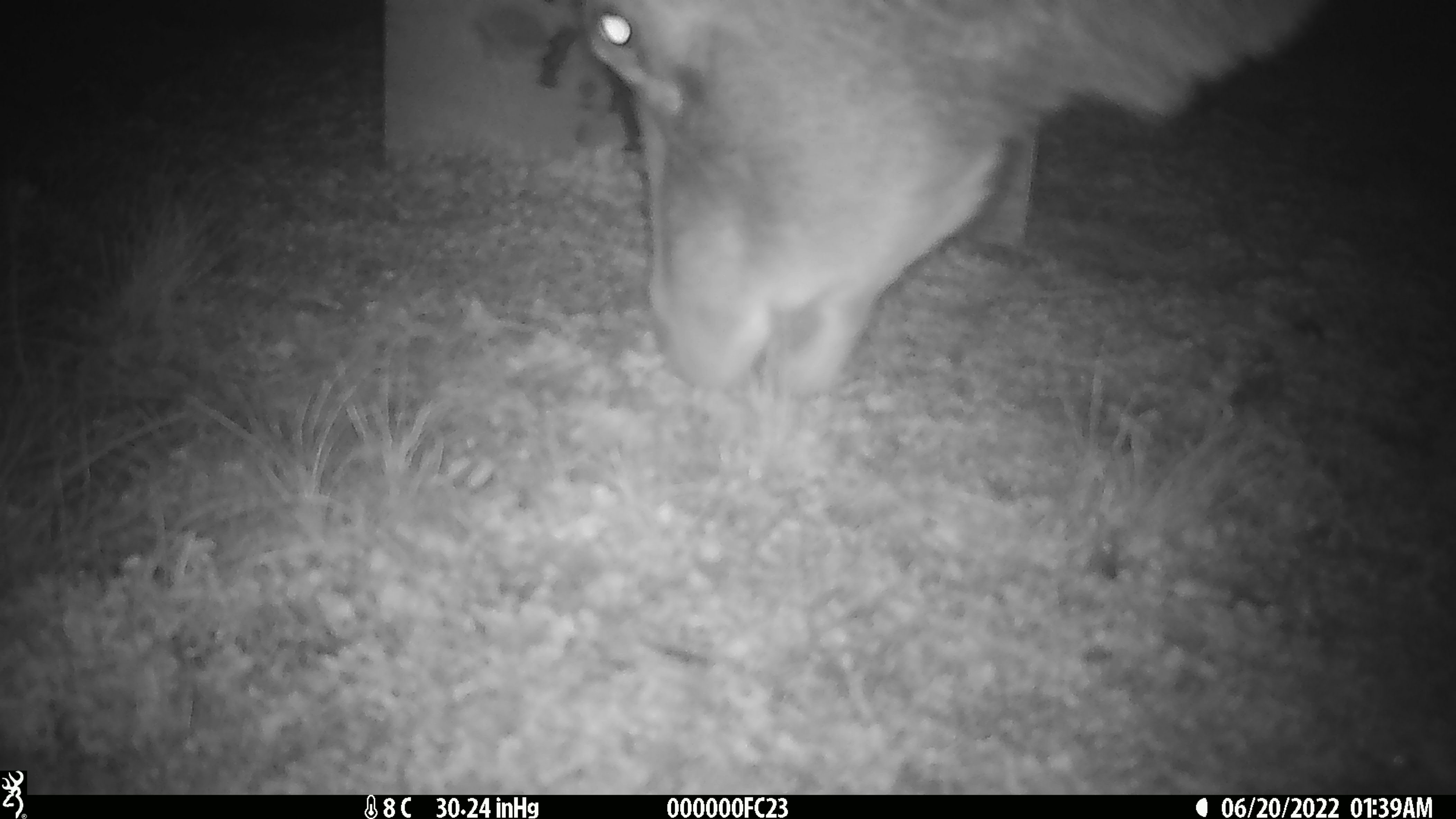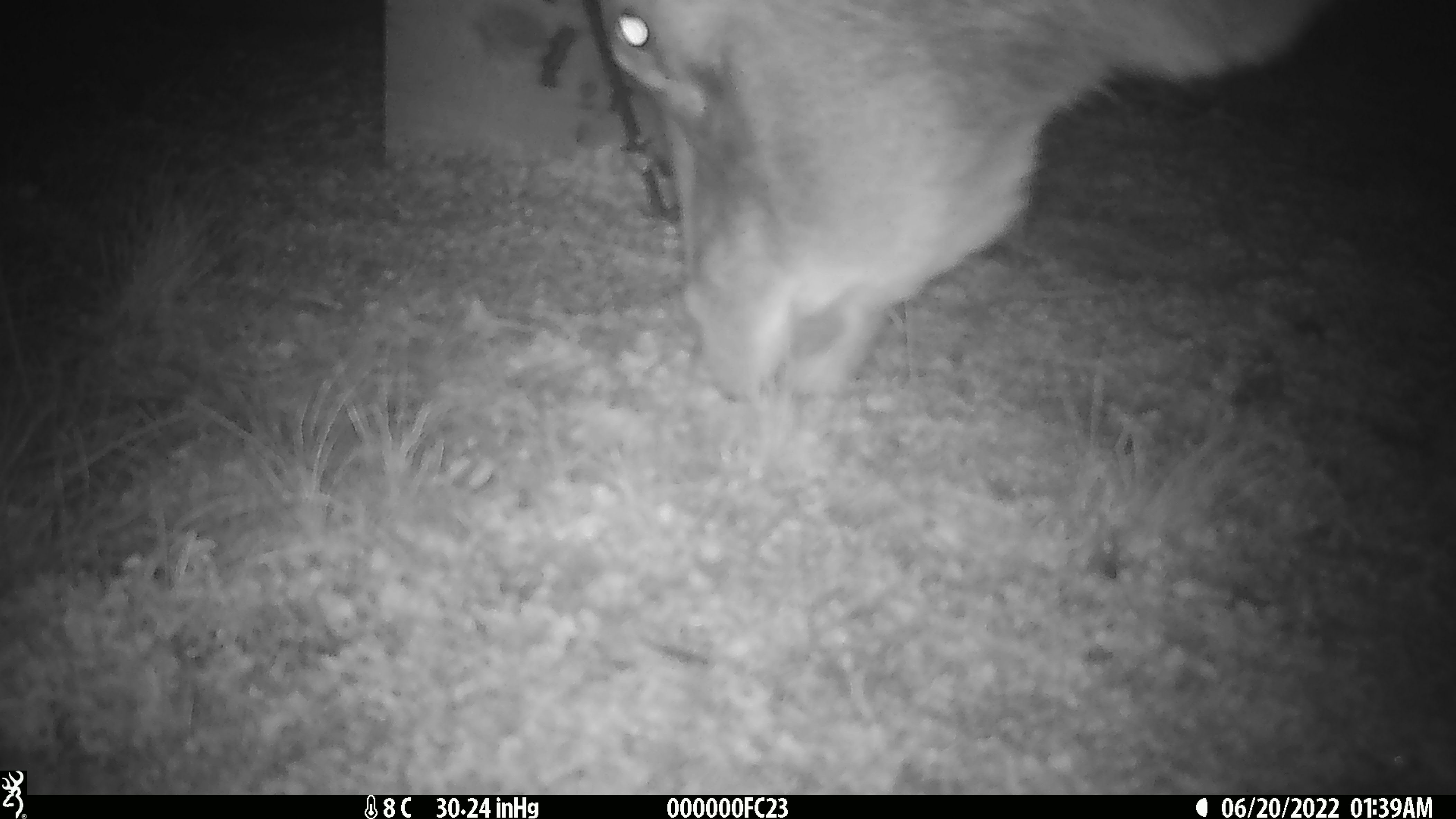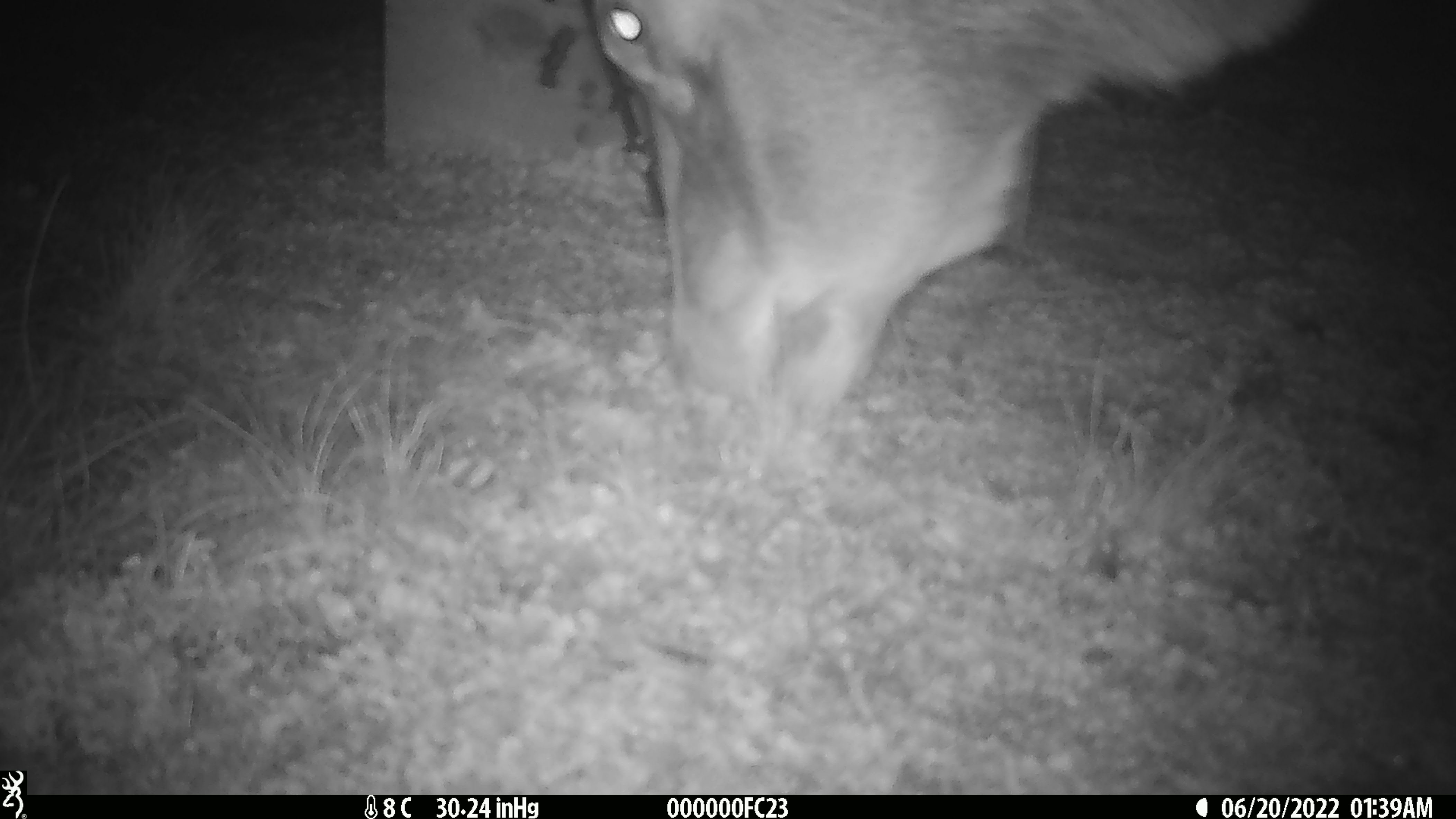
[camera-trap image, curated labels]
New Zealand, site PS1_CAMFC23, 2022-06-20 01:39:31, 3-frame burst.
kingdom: Animalia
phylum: Chordata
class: Mammalia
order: Artiodactyla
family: Cervidae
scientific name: Cervidae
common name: deer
Deer (Cervidae).